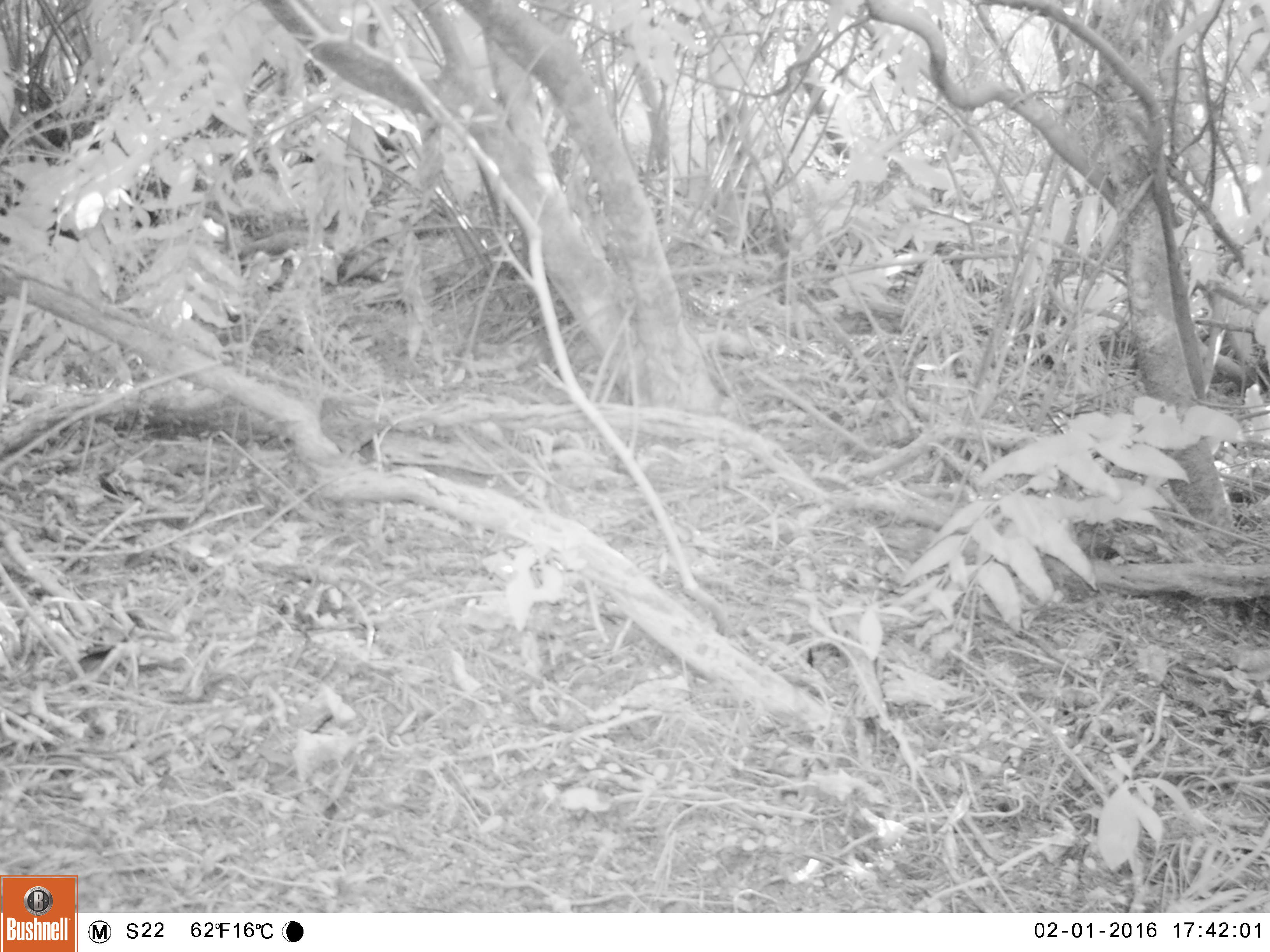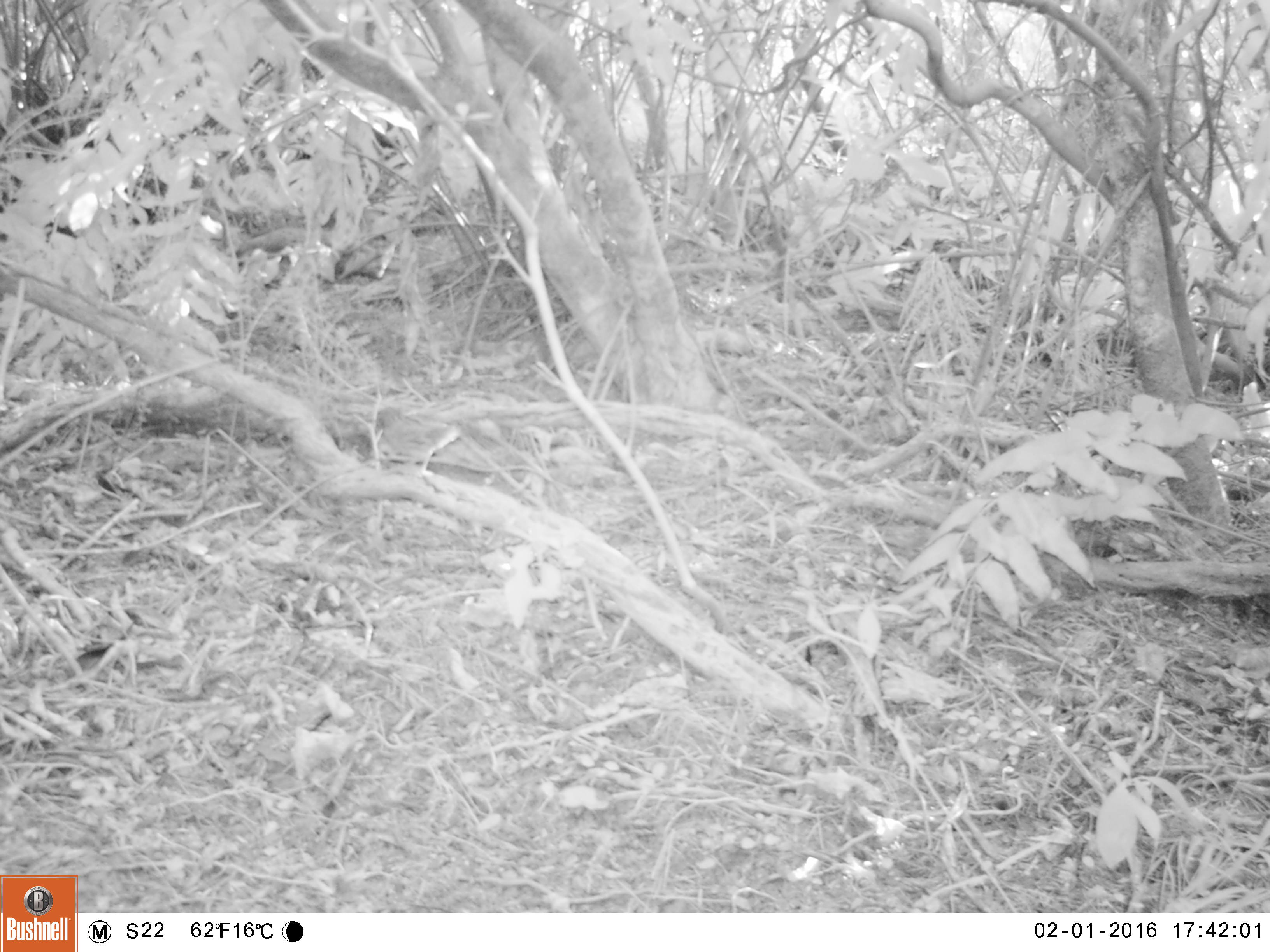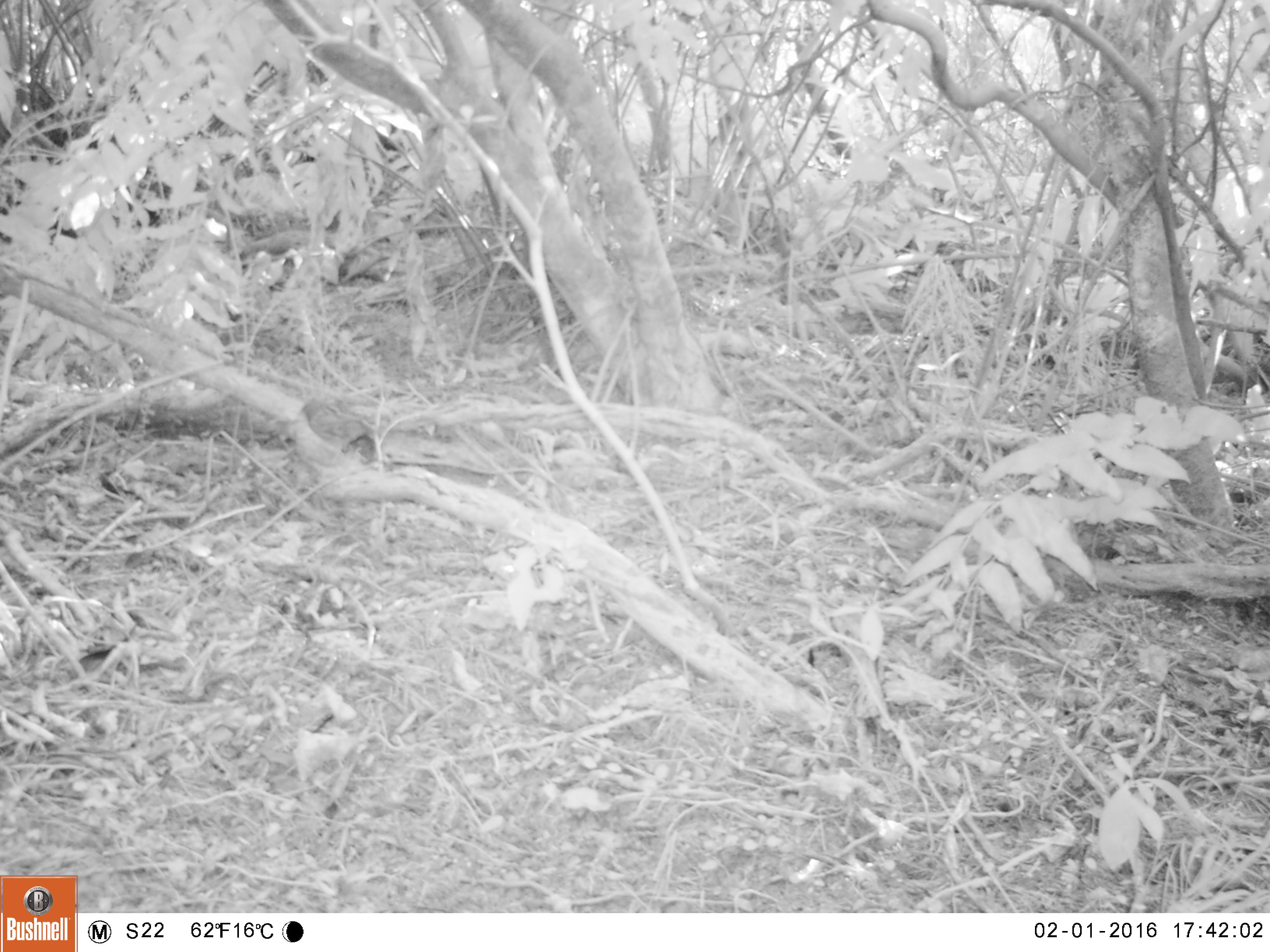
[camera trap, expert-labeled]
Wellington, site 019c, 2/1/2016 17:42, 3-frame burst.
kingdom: Animalia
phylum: Chordata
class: Aves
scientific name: Aves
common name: bird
Bird (Aves).